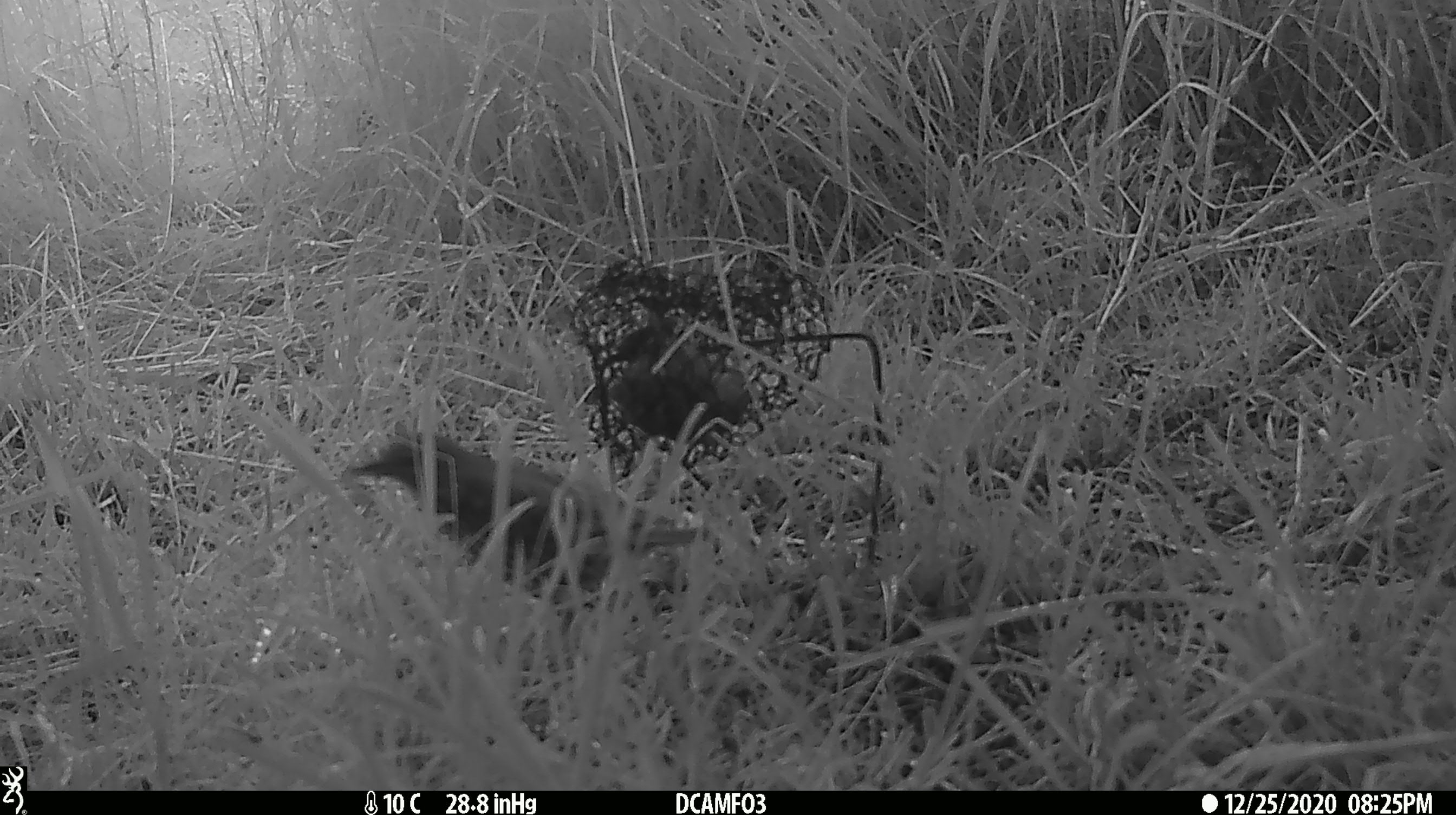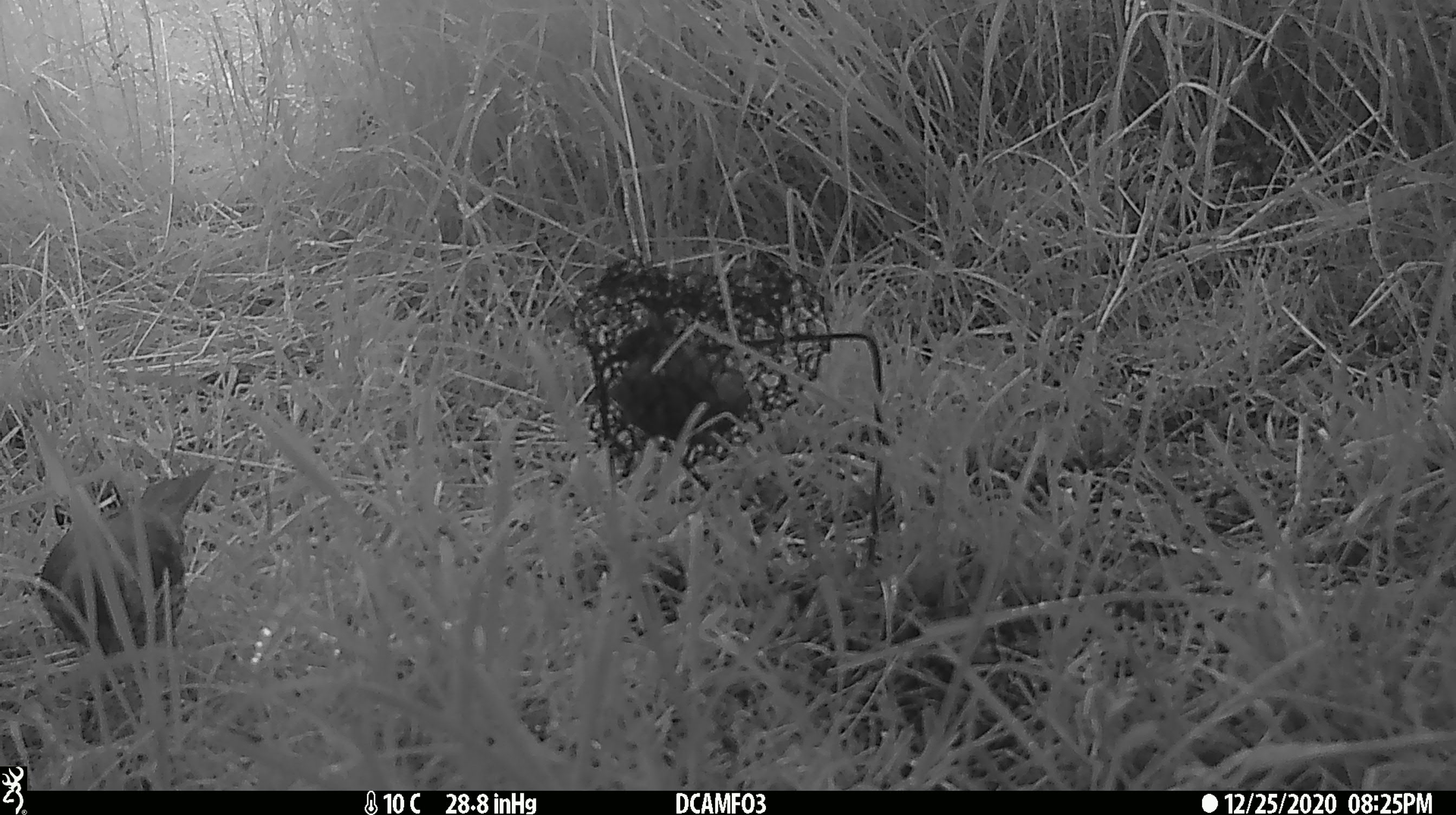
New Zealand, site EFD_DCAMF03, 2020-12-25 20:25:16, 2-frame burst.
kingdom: Animalia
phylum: Chordata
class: Aves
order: Passeriformes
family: Turdidae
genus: Turdus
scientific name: Turdus philomelos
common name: song thrush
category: thrush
Thrush (song thrush) (Turdus philomelos).